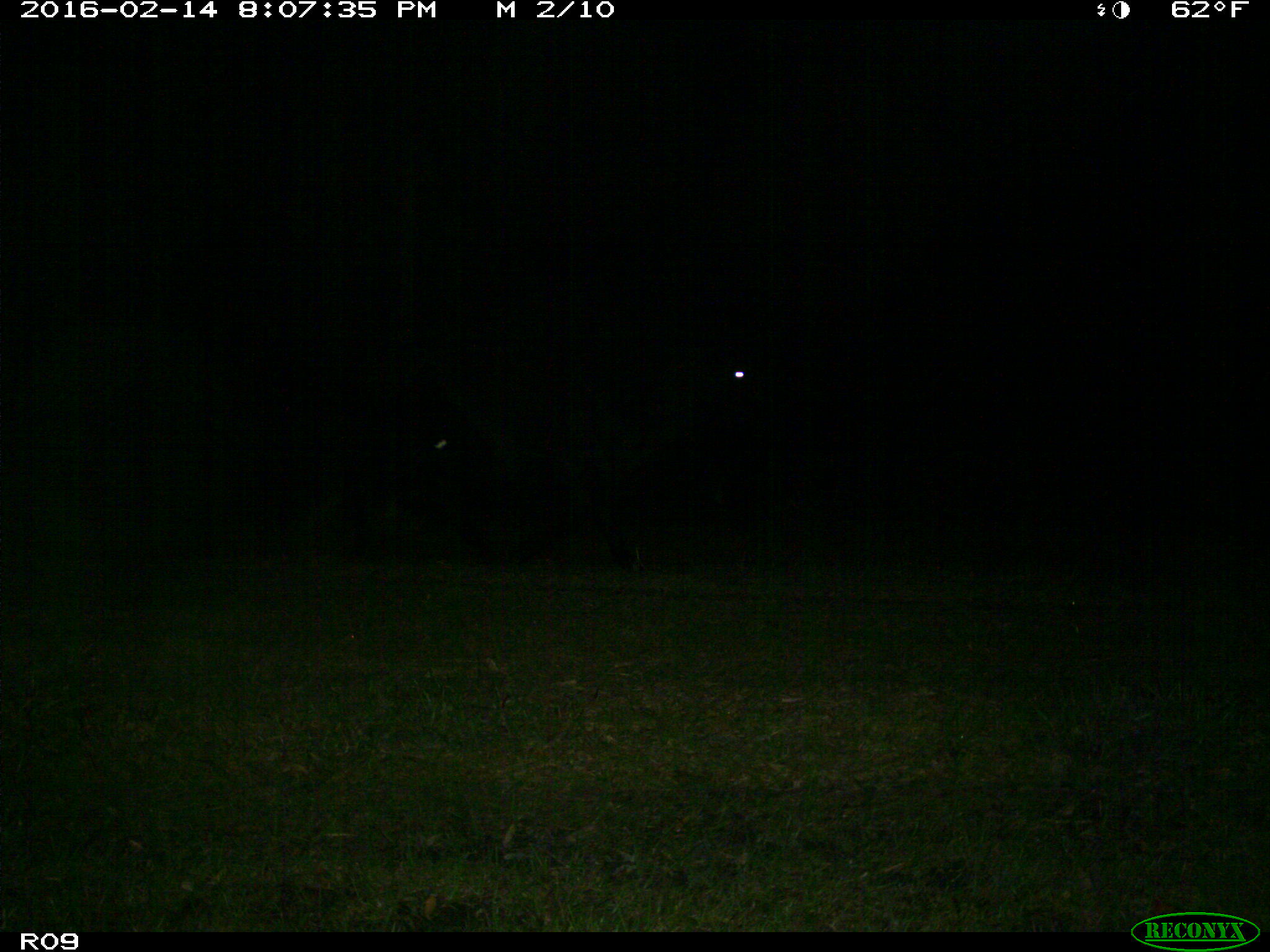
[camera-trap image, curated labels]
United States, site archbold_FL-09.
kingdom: Animalia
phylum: Chordata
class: Mammalia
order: Artiodactyla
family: Bovidae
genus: Bos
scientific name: Bos taurus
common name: domestic cow